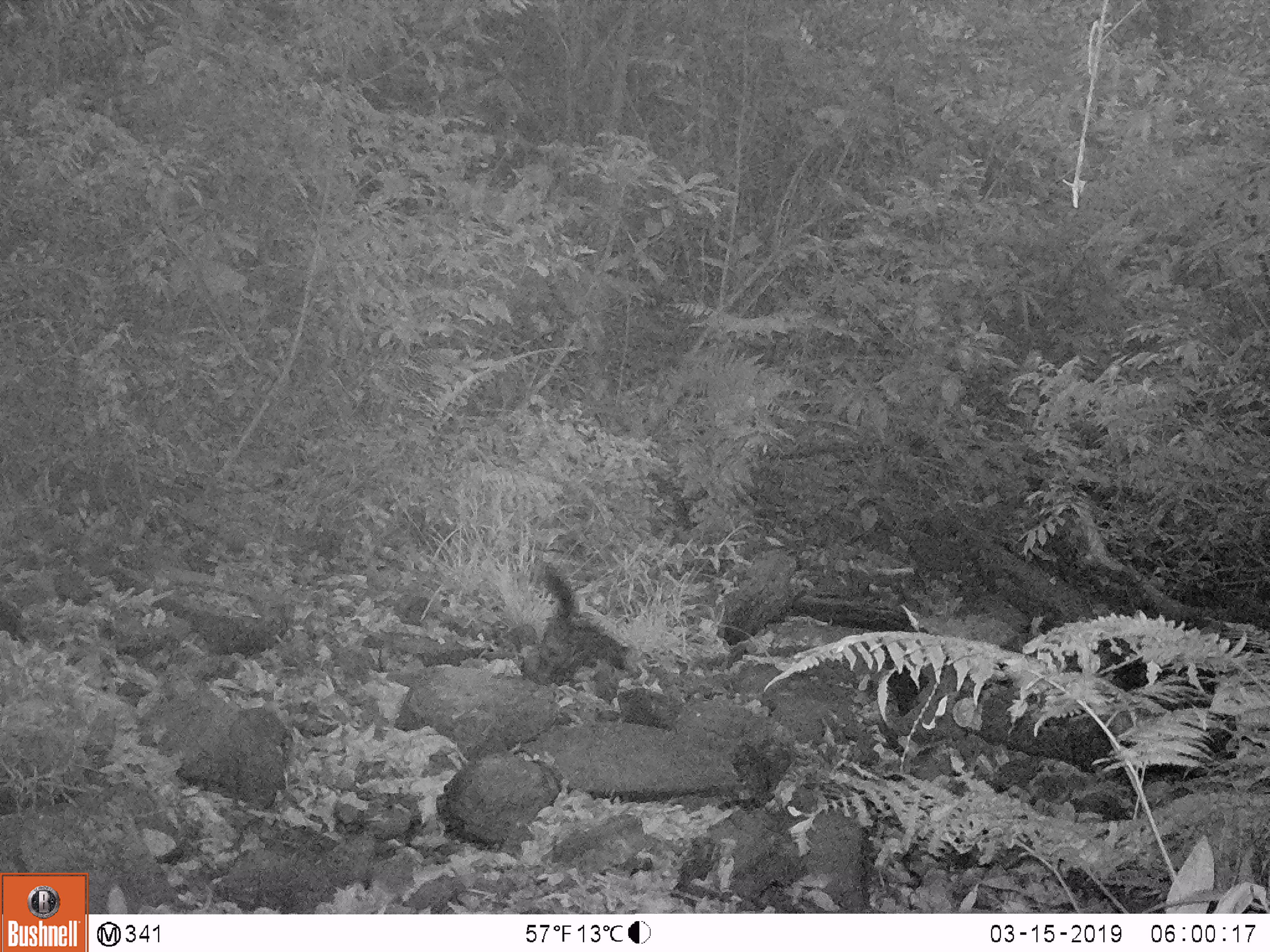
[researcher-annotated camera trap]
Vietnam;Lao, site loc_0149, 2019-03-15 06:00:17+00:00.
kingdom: Animalia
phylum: Chordata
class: Mammalia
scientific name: Mammalia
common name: mammal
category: unidentified small mammal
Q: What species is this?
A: Unidentified small mammal (mammal) (Mammalia).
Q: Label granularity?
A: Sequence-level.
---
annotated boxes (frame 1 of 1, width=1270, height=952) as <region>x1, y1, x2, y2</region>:
unidentified small mammal: <region>535, 564, 629, 687</region>